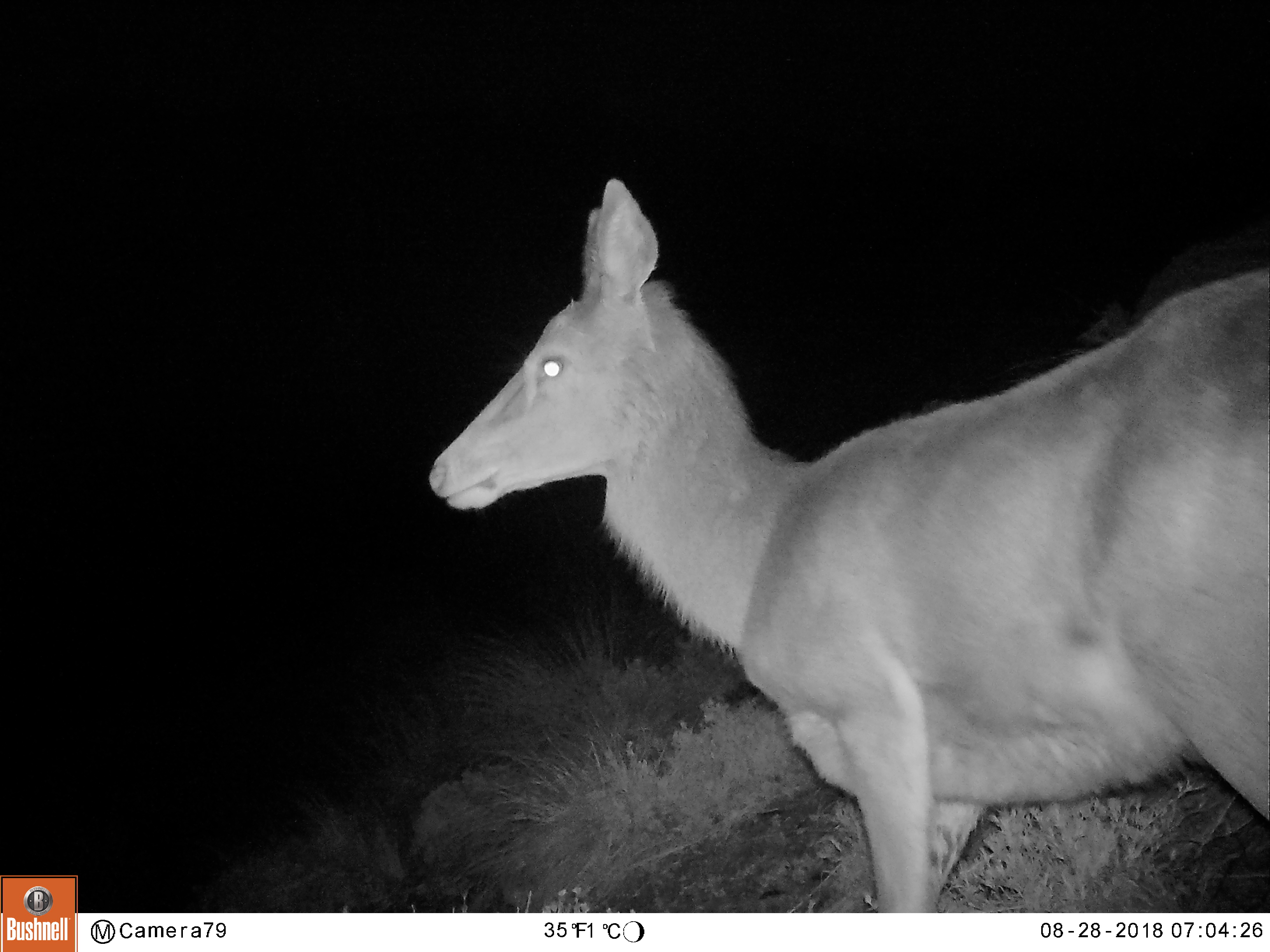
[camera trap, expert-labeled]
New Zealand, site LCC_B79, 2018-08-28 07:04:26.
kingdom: Animalia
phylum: Chordata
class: Mammalia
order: Artiodactyla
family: Cervidae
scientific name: Cervidae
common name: deer